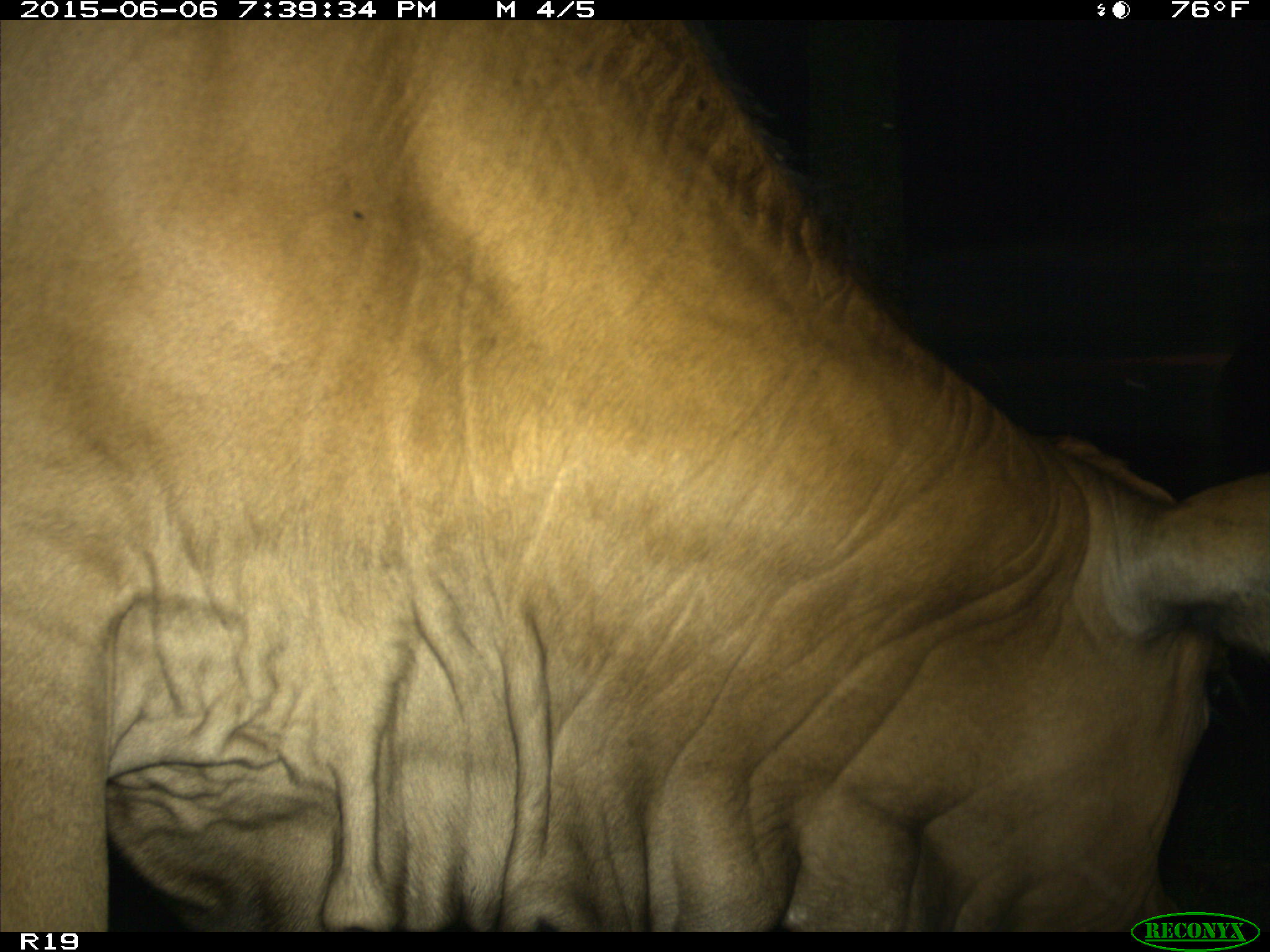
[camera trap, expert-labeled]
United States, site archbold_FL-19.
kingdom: Animalia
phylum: Chordata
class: Mammalia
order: Artiodactyla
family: Bovidae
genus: Bos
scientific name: Bos taurus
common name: domestic cow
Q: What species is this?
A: Bos taurus (domestic cow).